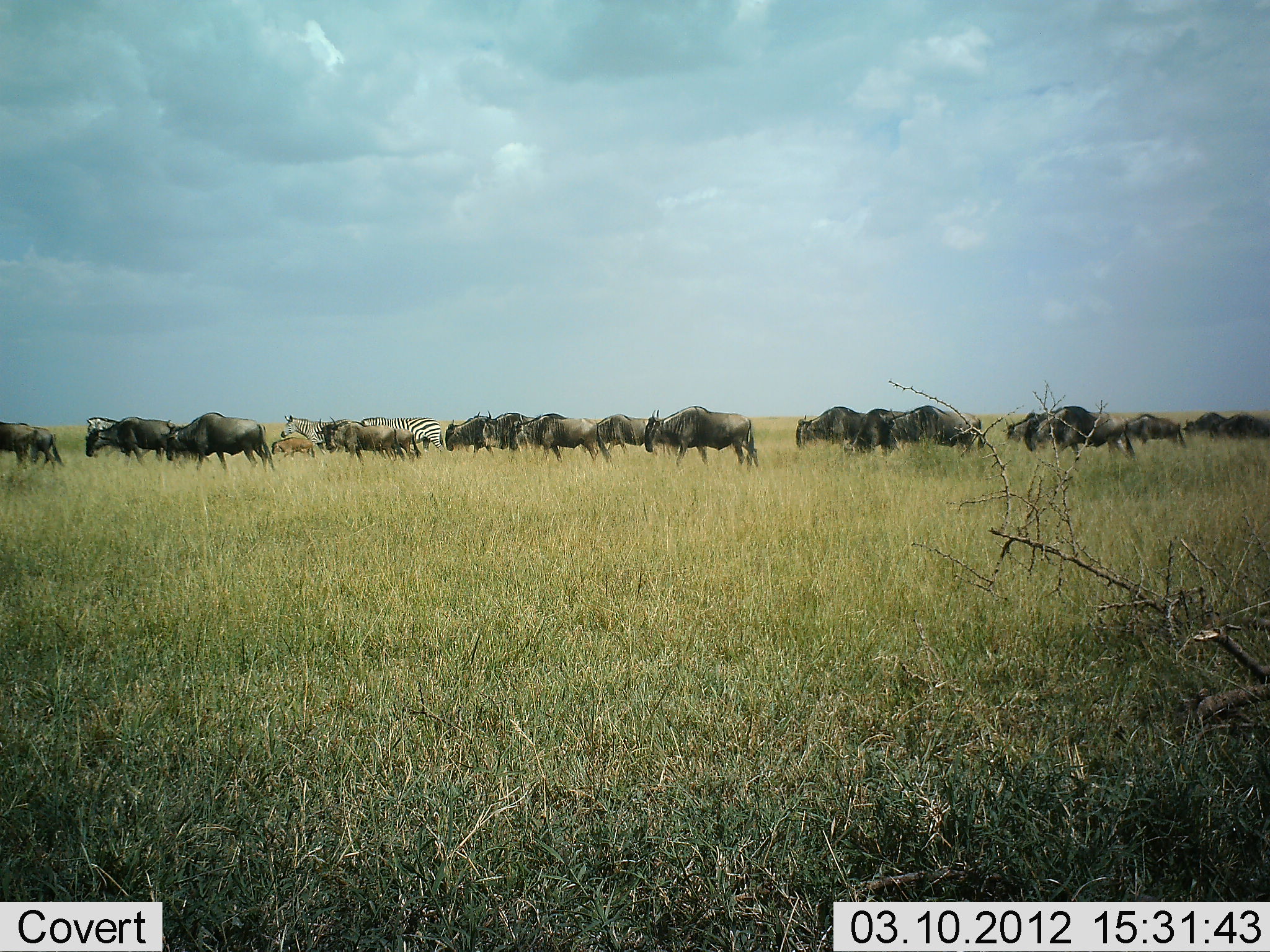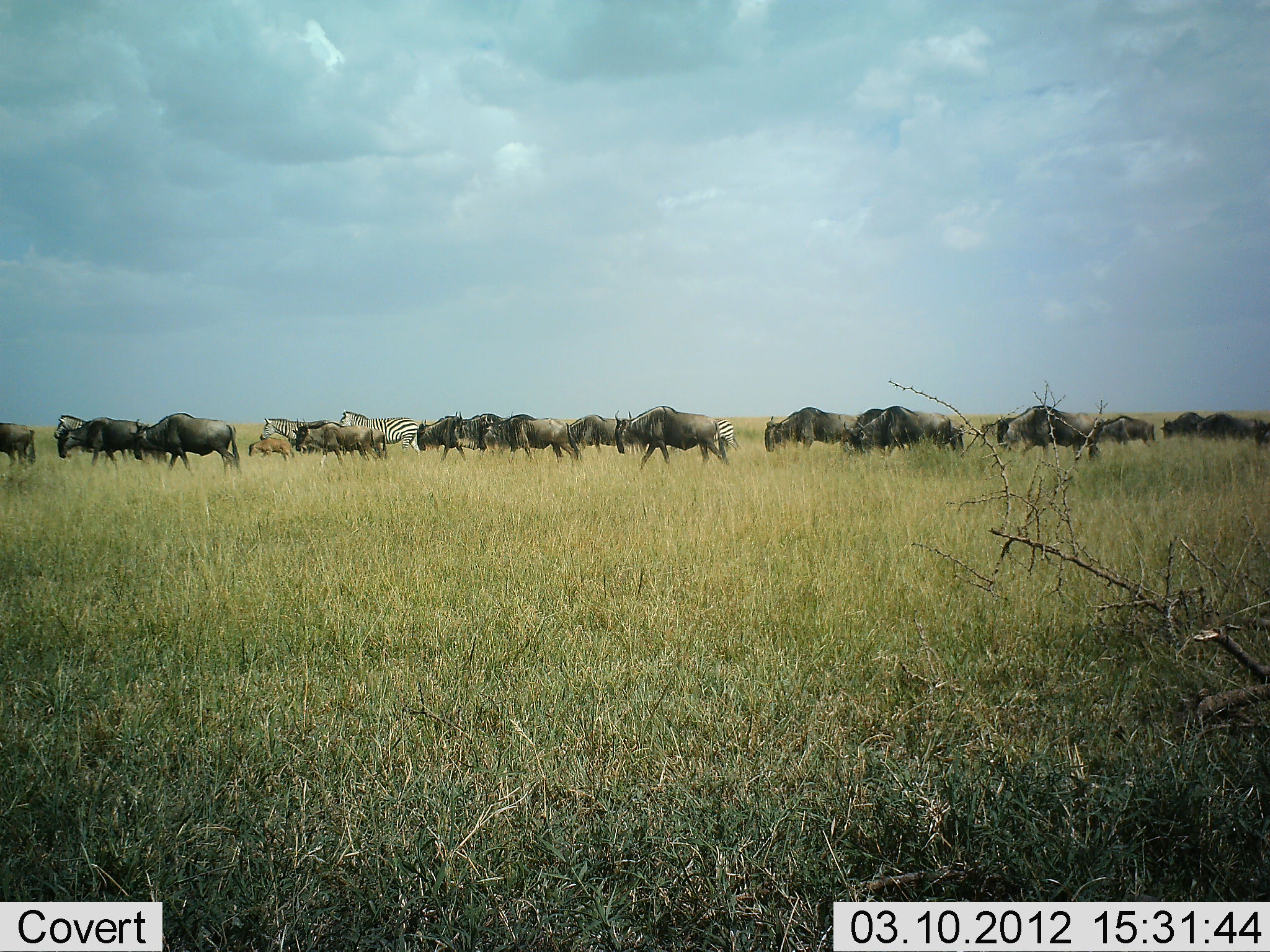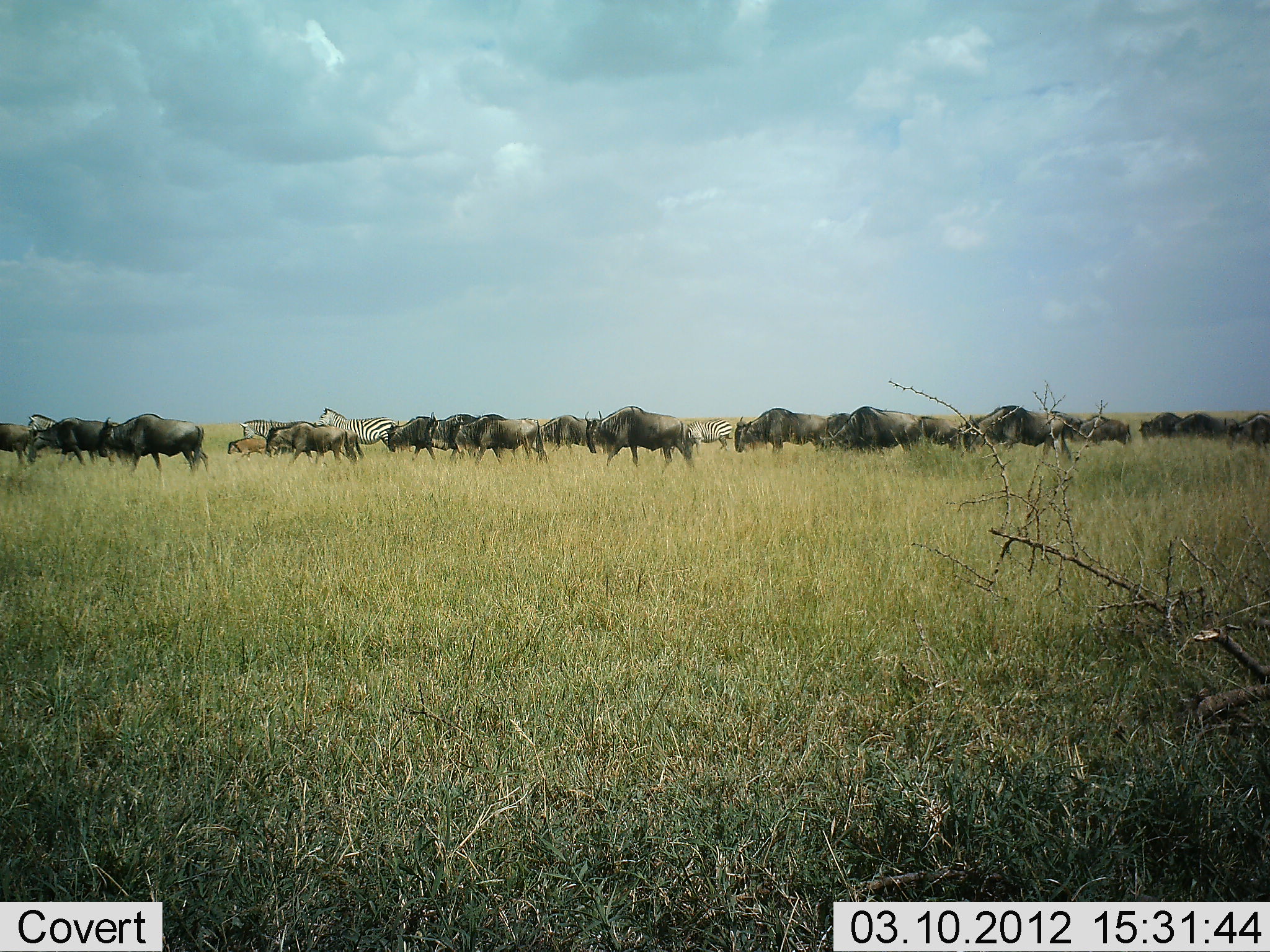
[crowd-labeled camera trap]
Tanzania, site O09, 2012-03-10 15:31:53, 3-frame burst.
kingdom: Animalia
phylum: Chordata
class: Mammalia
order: Artiodactyla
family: Bovidae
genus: Connochaetes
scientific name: Connochaetes taurinus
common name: blue wildebeest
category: wildebeest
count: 11-50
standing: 4%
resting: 0%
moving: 100%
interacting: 0%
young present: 50%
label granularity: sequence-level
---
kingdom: Animalia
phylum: Chordata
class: Mammalia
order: Perissodactyla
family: Equidae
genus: Equus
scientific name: Equus quagga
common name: plains zebra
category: zebra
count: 4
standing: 4%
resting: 0%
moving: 100%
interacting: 0%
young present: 4%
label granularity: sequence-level